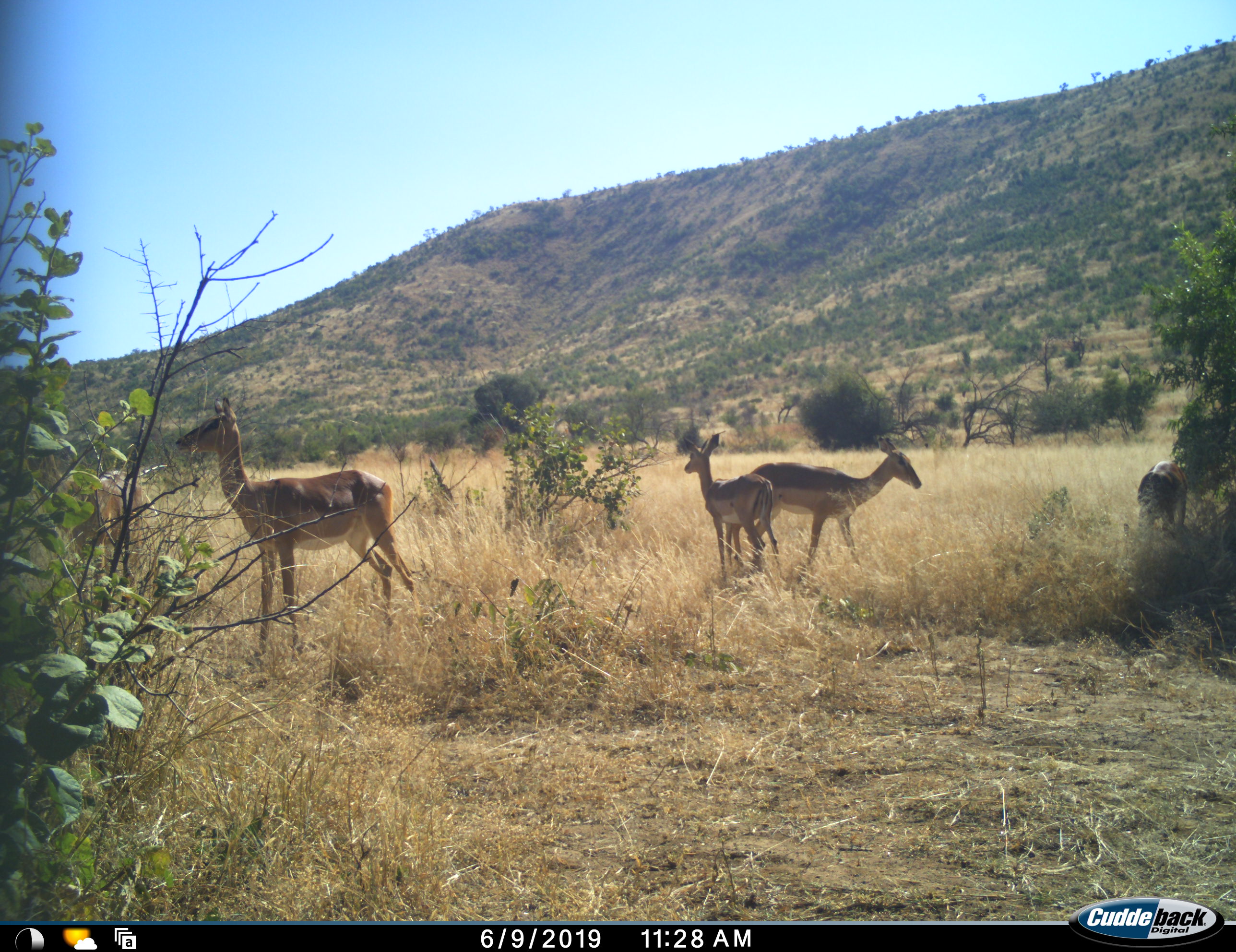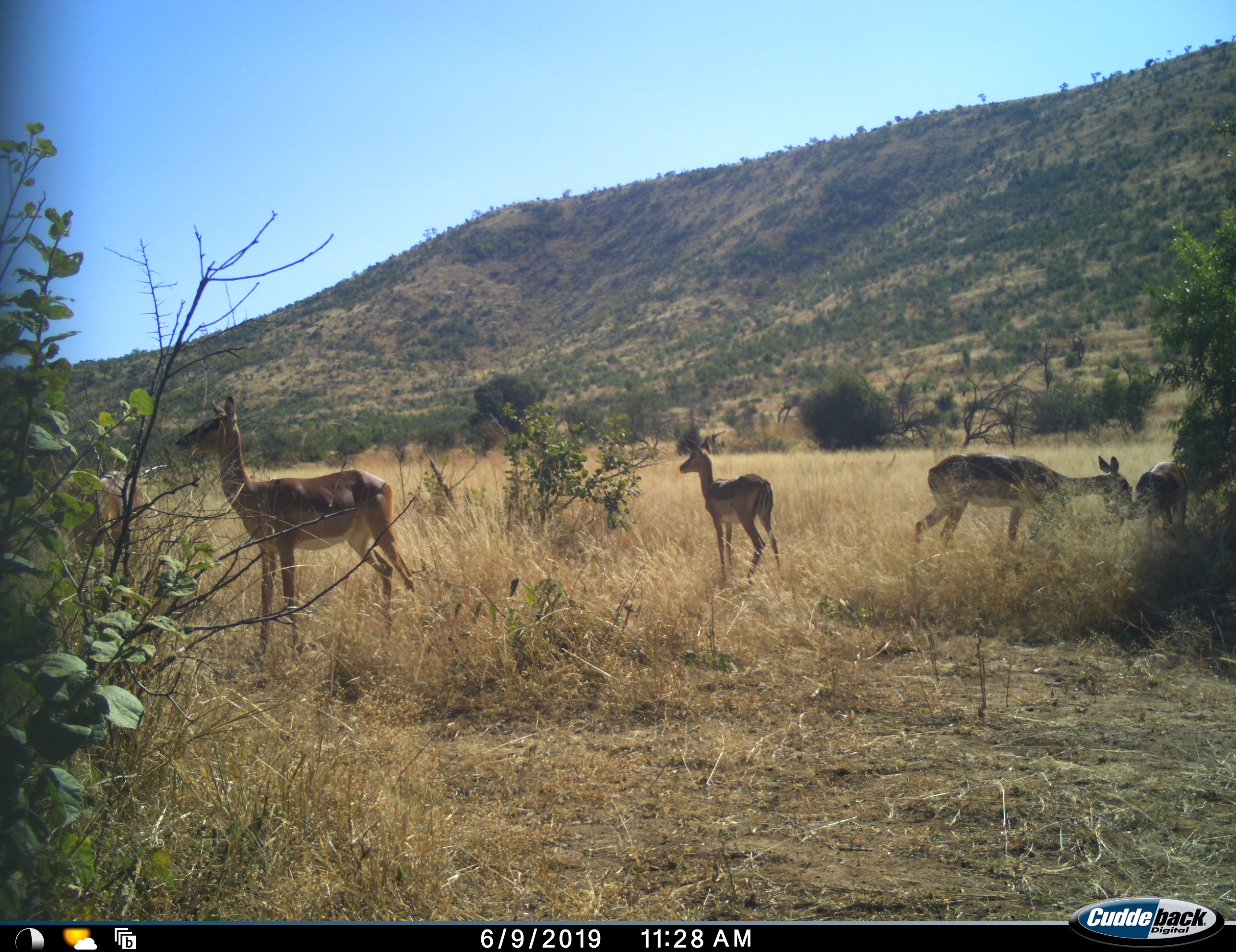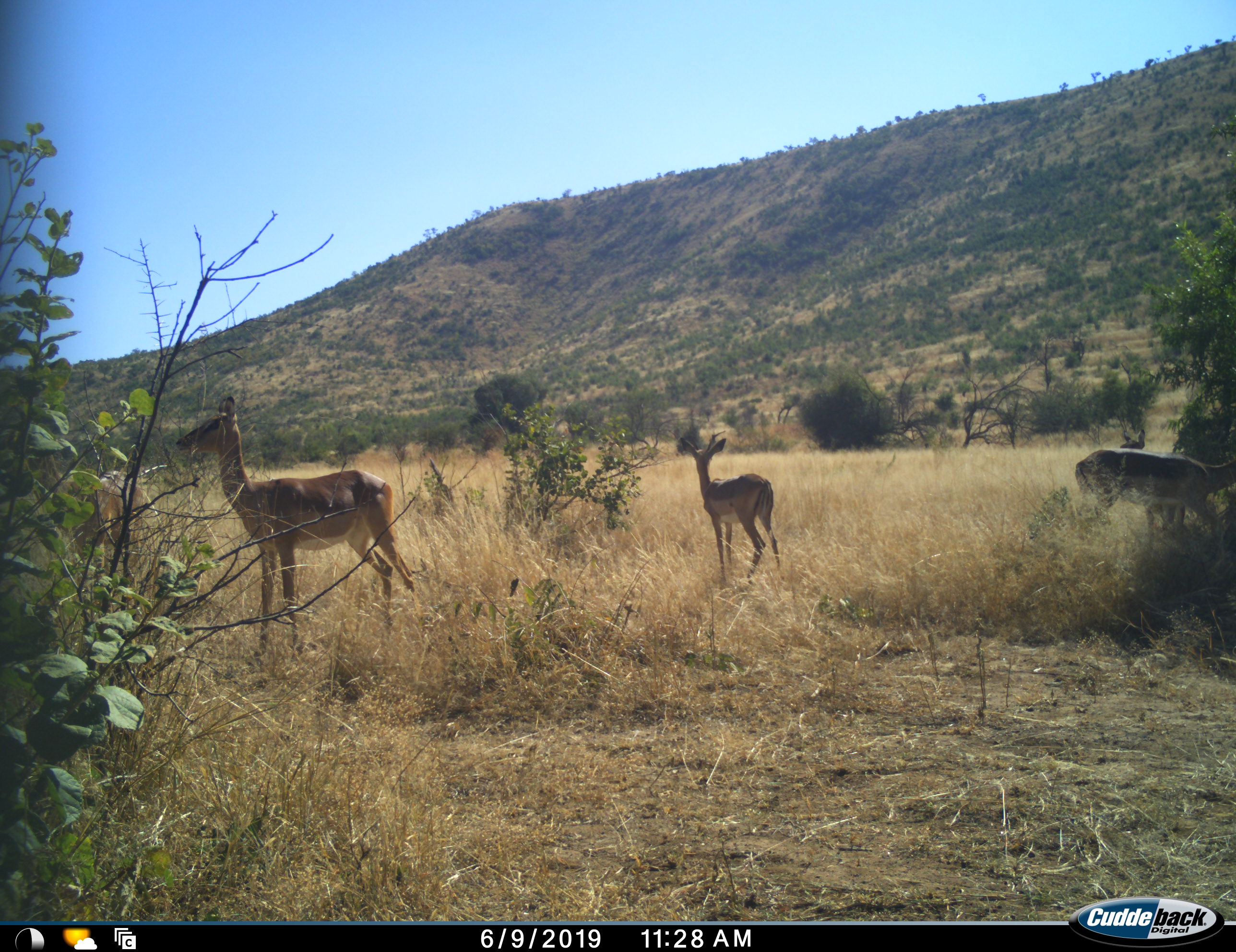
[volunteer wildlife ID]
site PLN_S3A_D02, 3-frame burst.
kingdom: Animalia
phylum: Chordata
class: Mammalia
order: Artiodactyla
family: Bovidae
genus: Aepyceros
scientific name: Aepyceros melampus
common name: impala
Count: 5.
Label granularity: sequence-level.